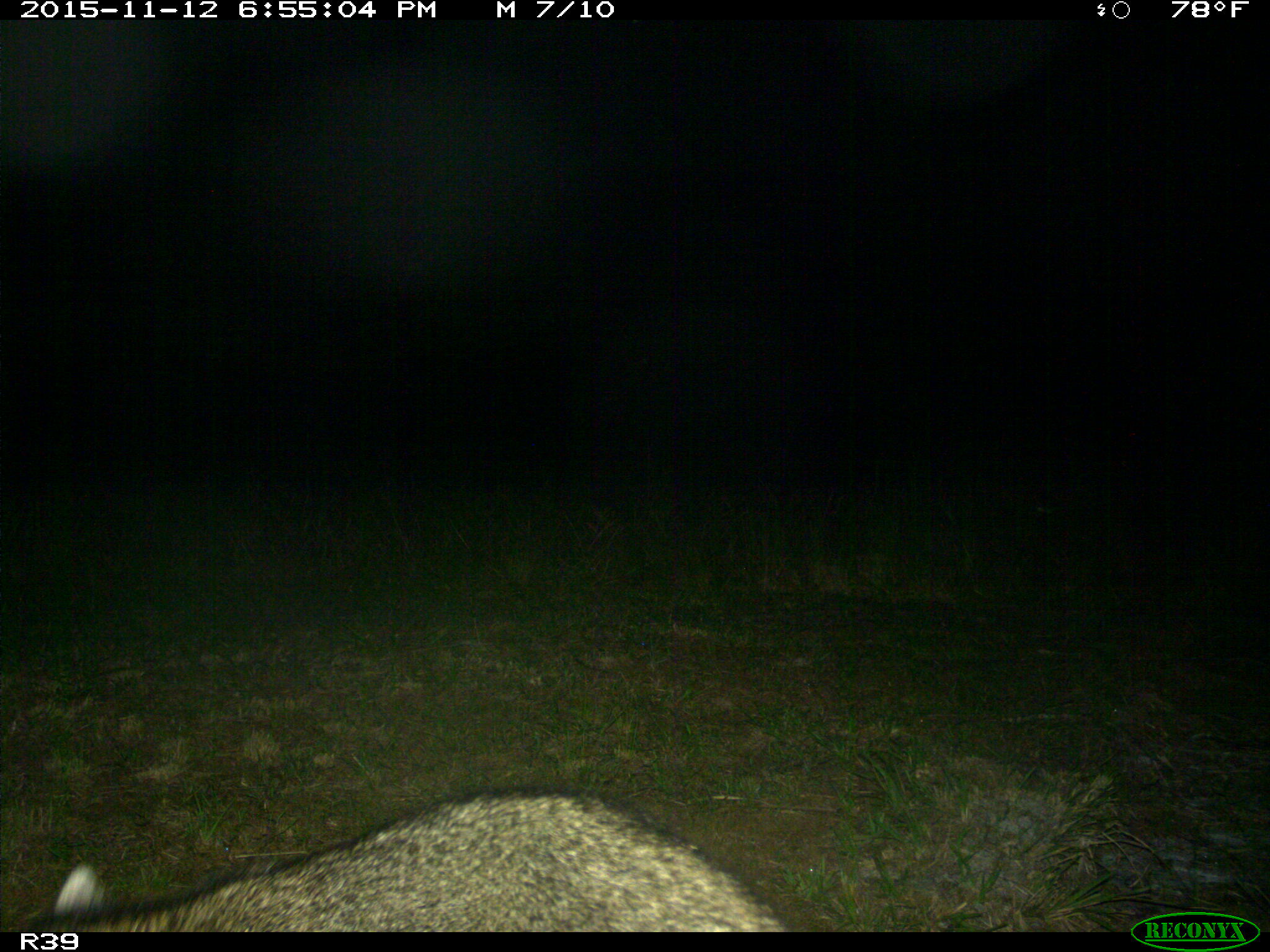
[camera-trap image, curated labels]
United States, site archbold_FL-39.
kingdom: Animalia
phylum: Chordata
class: Mammalia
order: Carnivora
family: Procyonidae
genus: Procyon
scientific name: Procyon lotor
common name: common raccoon